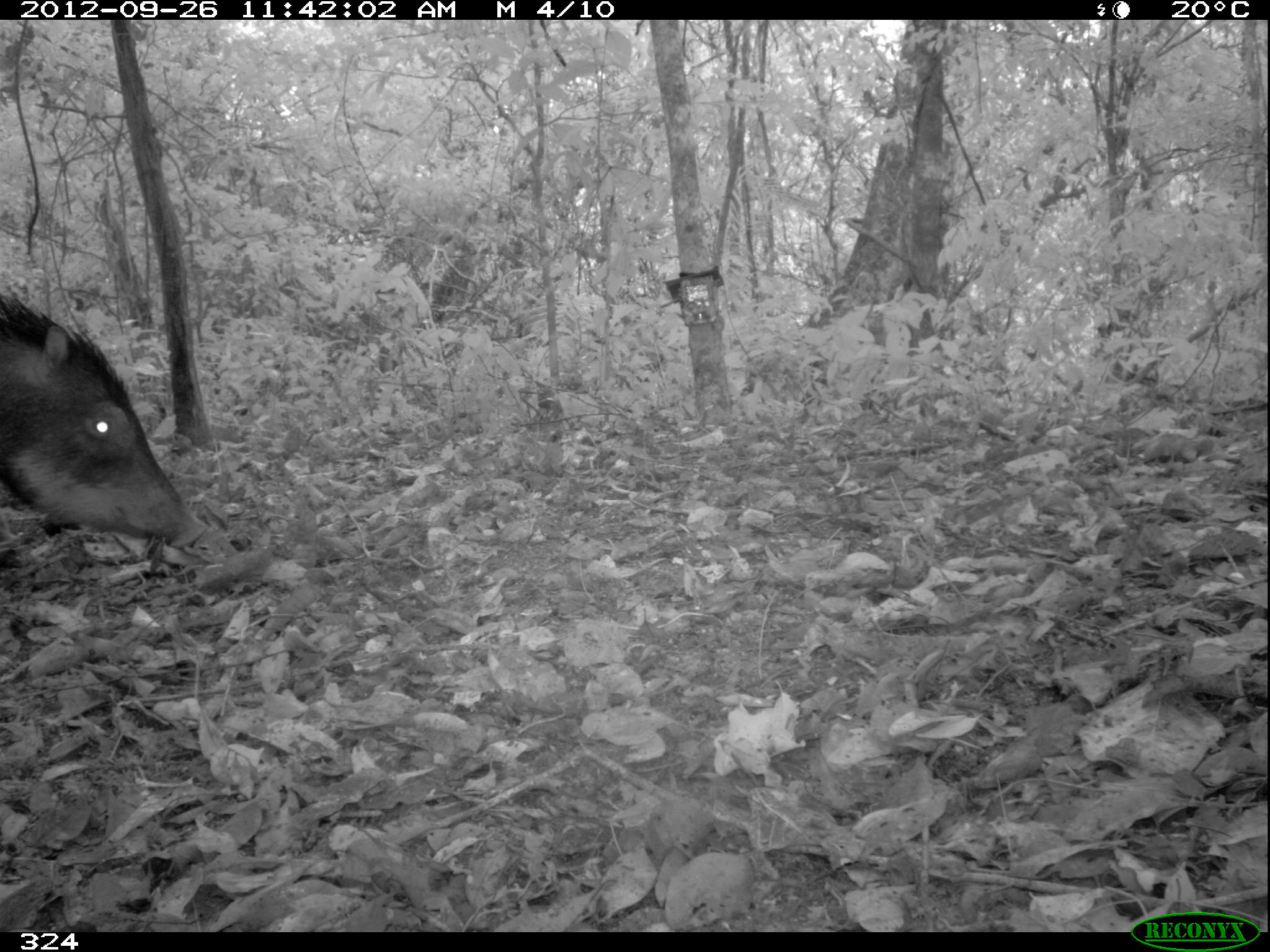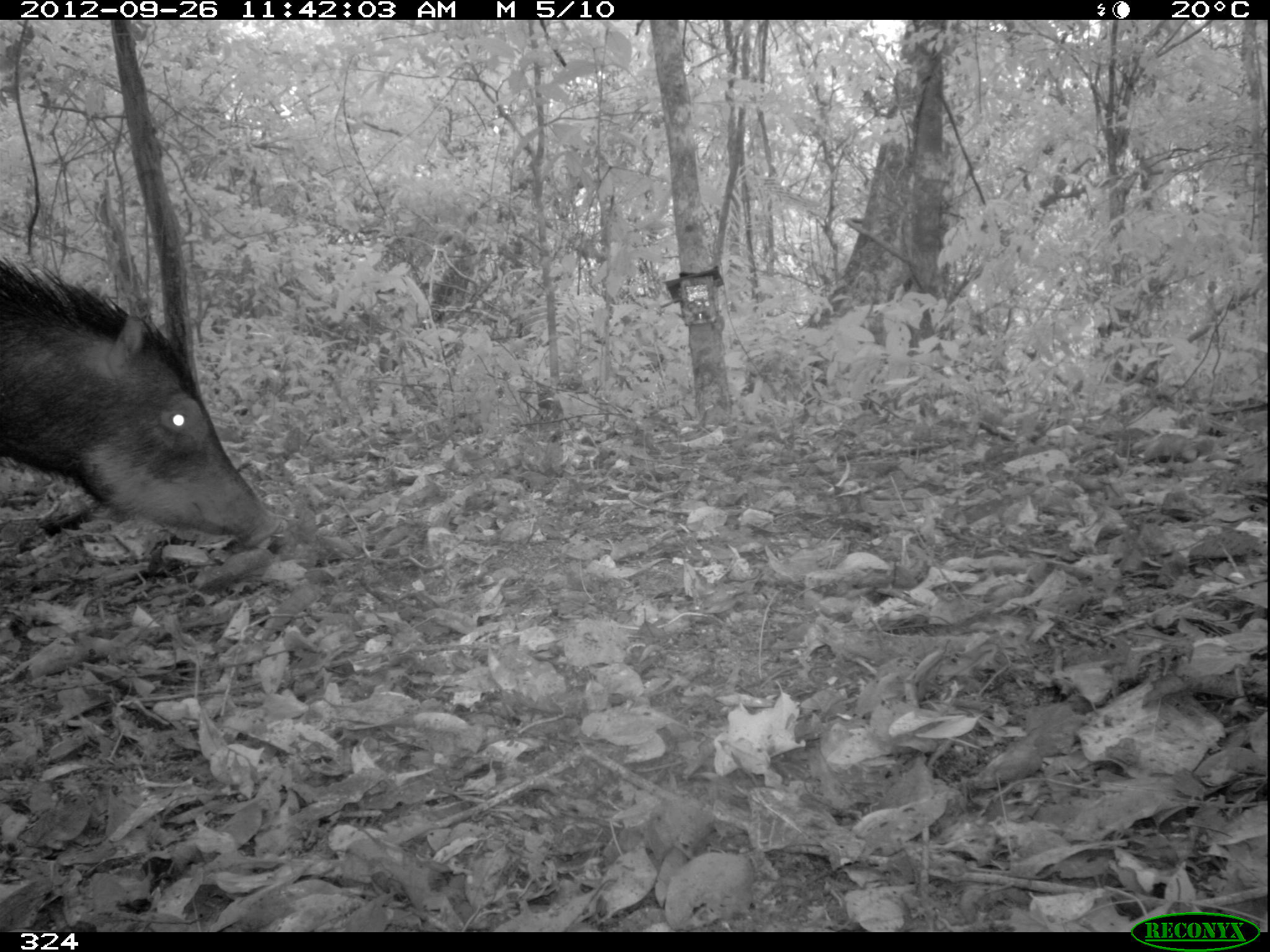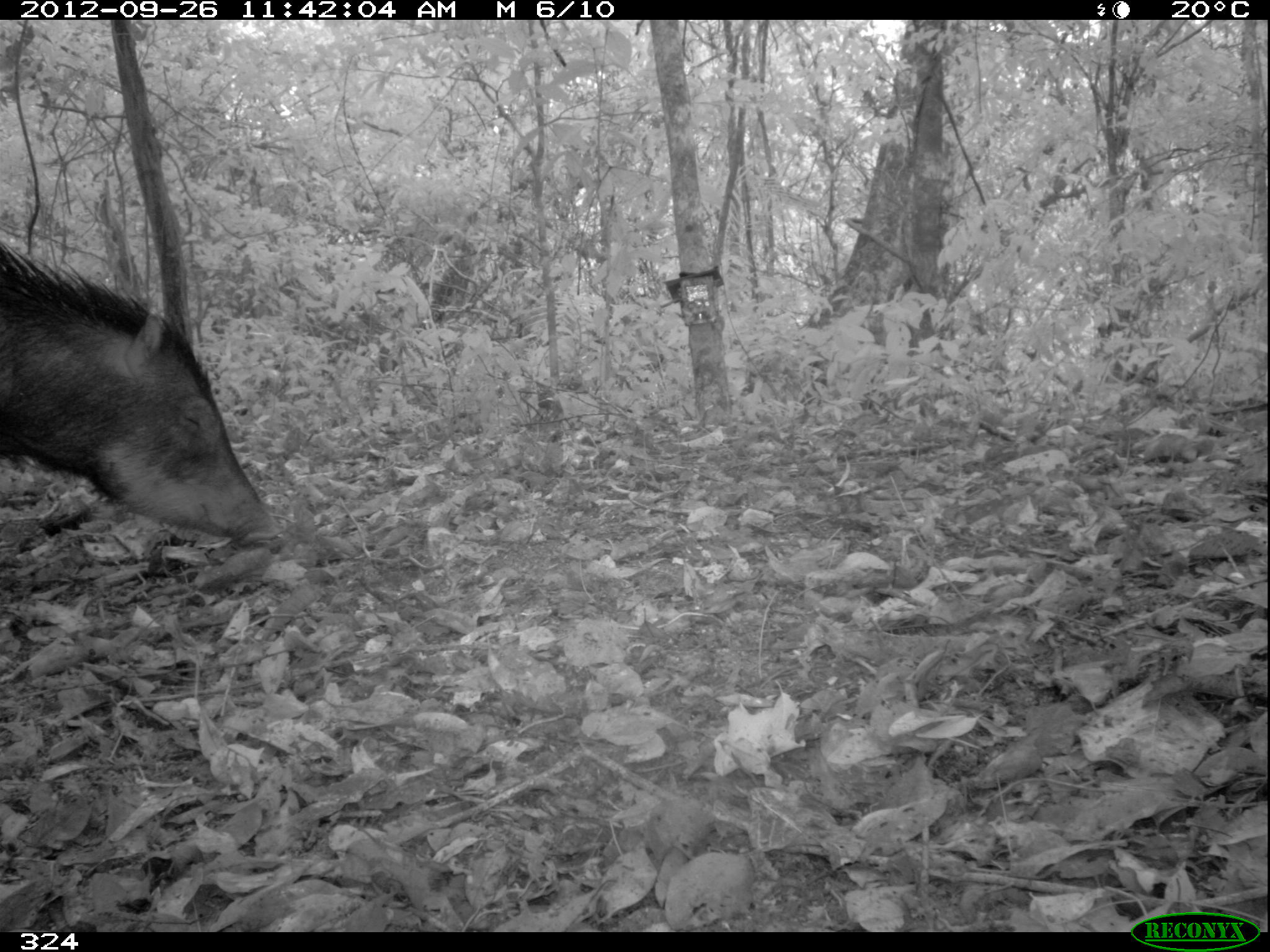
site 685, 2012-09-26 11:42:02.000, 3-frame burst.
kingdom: Animalia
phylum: Chordata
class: Mammalia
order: Artiodactyla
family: Tayassuidae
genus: Tayassu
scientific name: Tayassu pecari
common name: white-lipped peccary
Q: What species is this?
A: Tayassu pecari (white-lipped peccary).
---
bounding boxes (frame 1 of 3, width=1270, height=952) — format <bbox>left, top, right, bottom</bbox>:
tayassu pecari: <bbox>0, 287, 207, 547</bbox>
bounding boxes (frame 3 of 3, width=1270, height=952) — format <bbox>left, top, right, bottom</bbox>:
tayassu pecari: <bbox>0, 248, 284, 549</bbox>